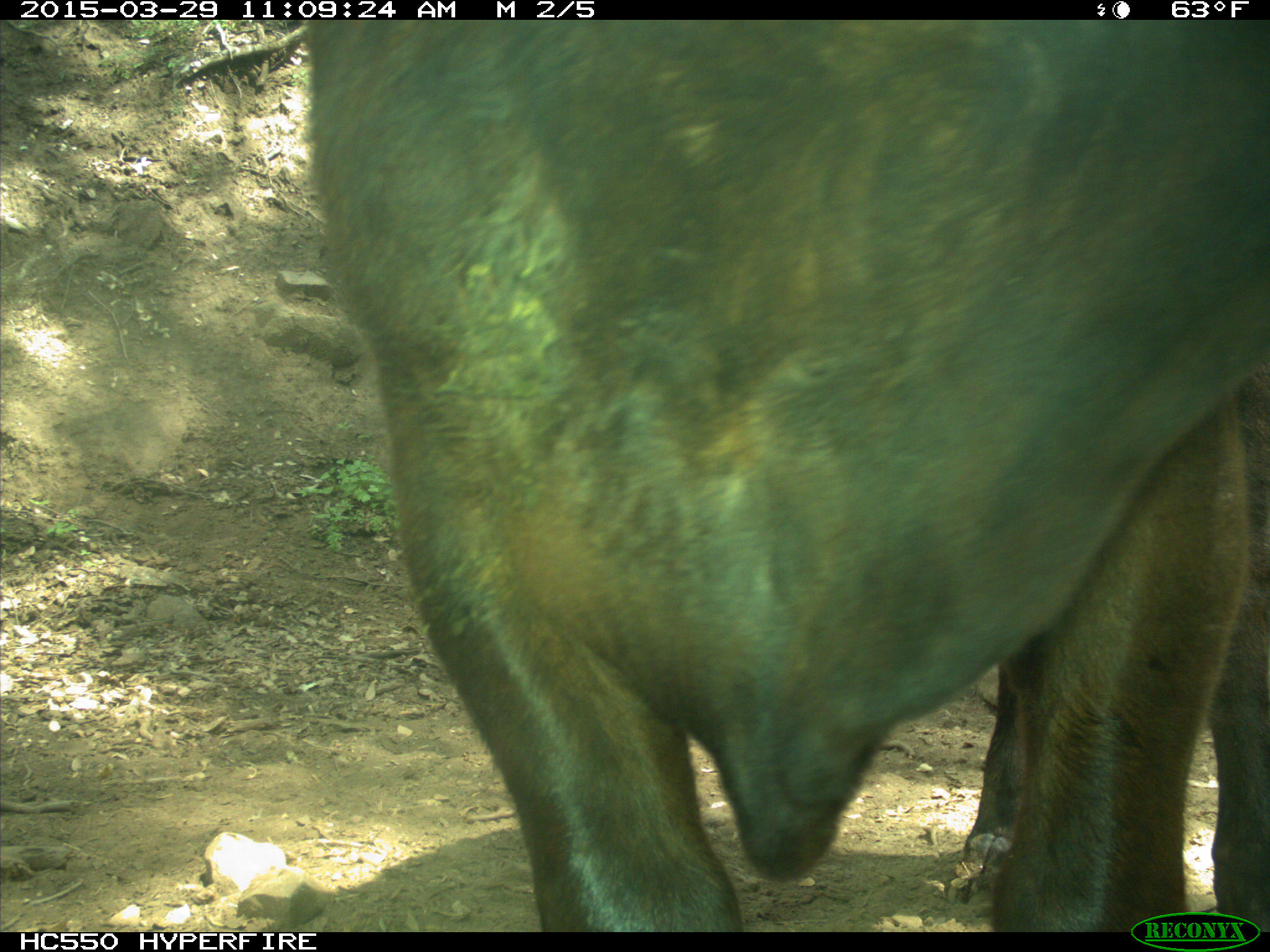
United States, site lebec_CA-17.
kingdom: Animalia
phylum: Chordata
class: Mammalia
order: Artiodactyla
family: Bovidae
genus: Bos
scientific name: Bos taurus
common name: domestic cow